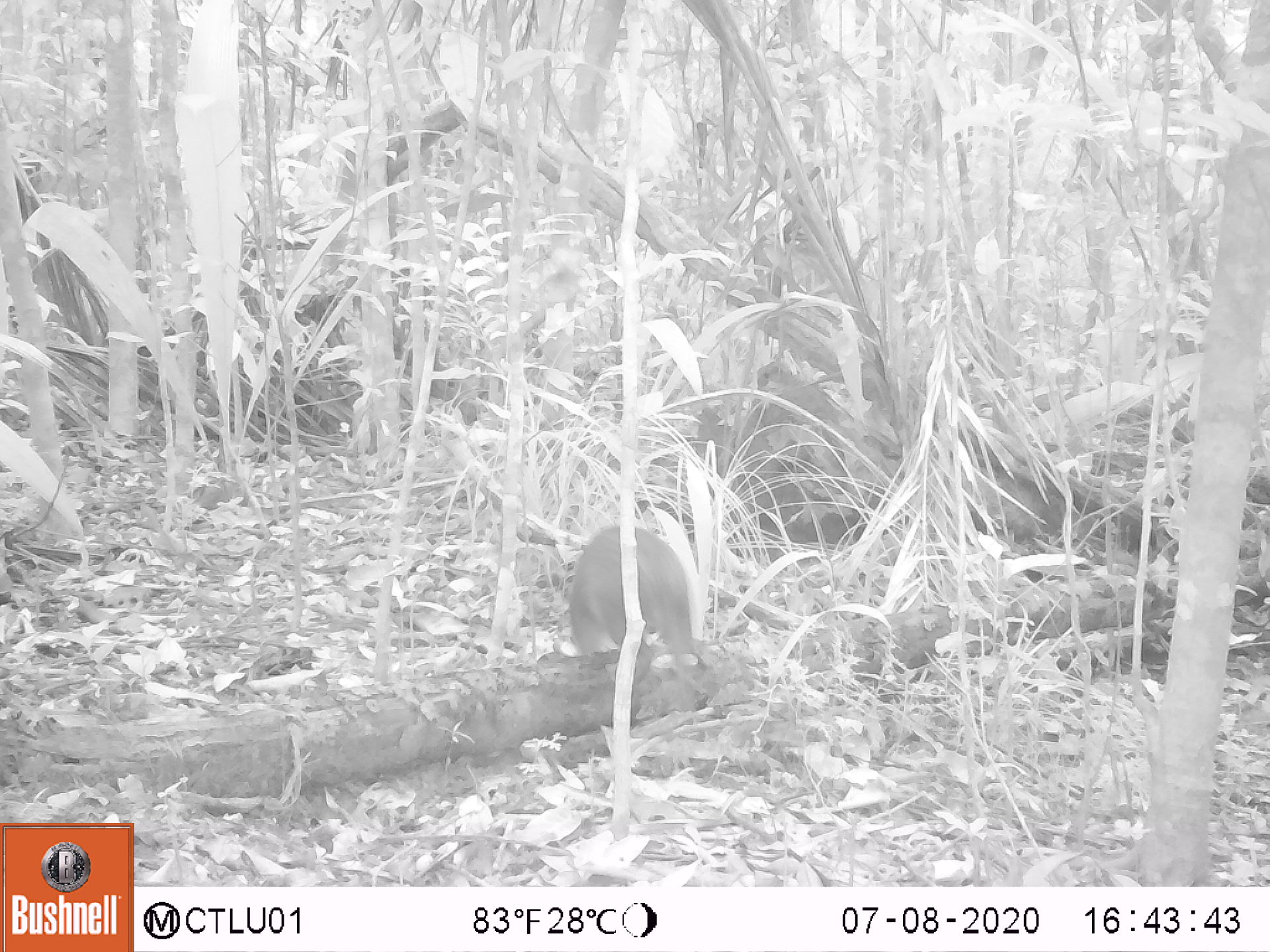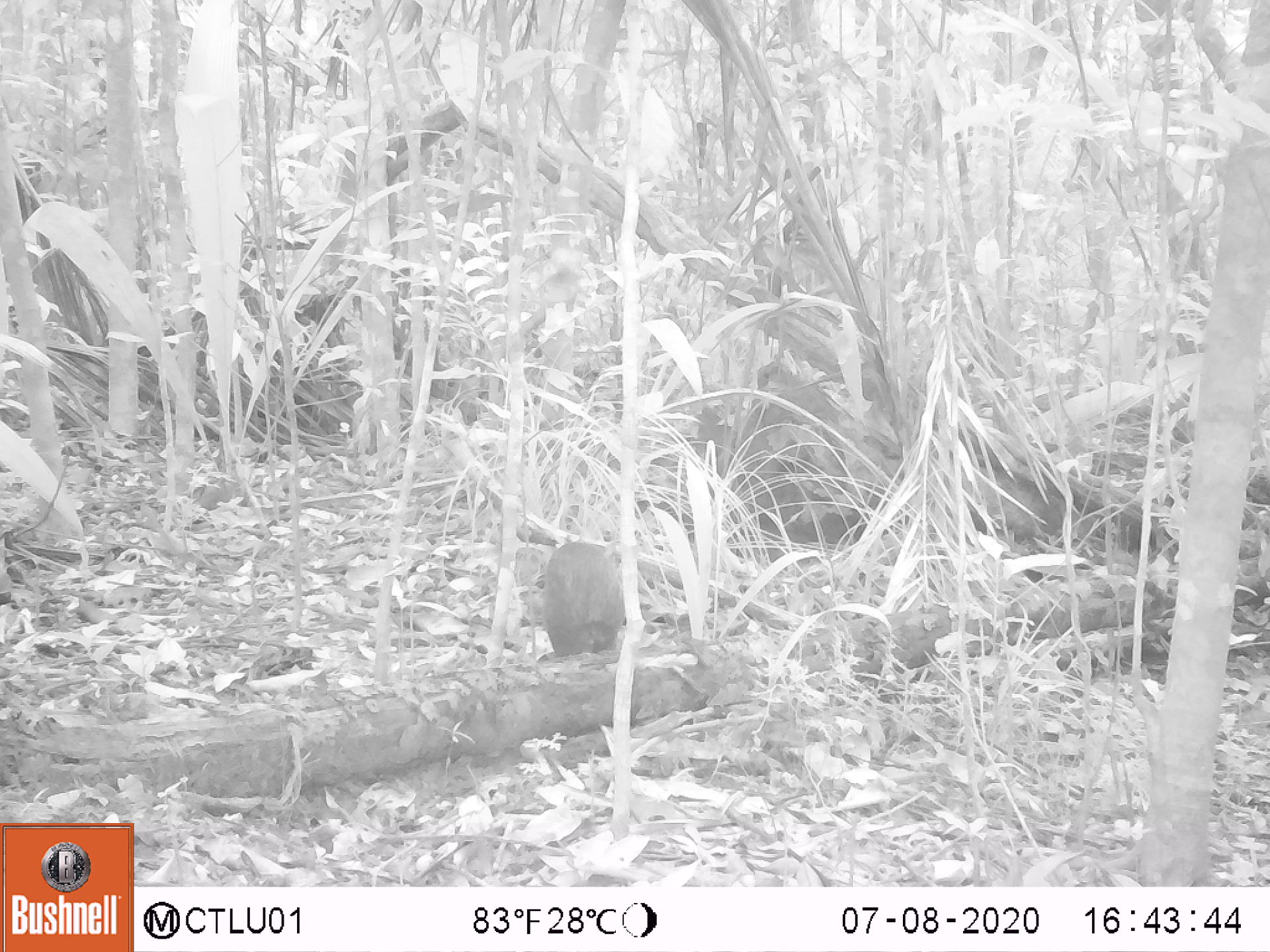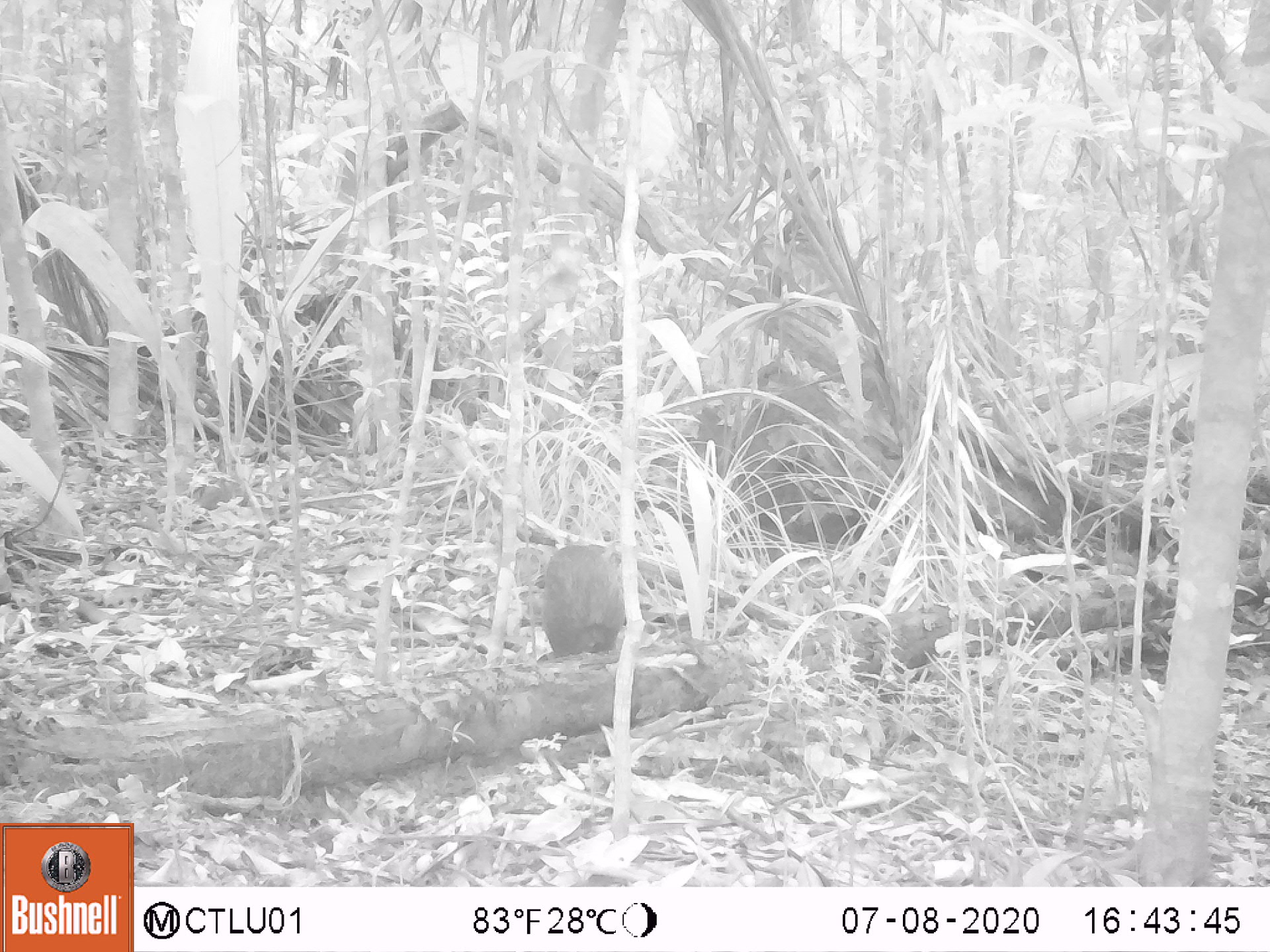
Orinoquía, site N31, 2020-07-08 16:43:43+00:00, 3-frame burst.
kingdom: Animalia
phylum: Chordata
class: Mammalia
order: Rodentia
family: Dasyproctidae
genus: Dasyprocta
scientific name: Dasyprocta fuliginosa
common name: black agouti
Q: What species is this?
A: Black agouti (Dasyprocta fuliginosa).